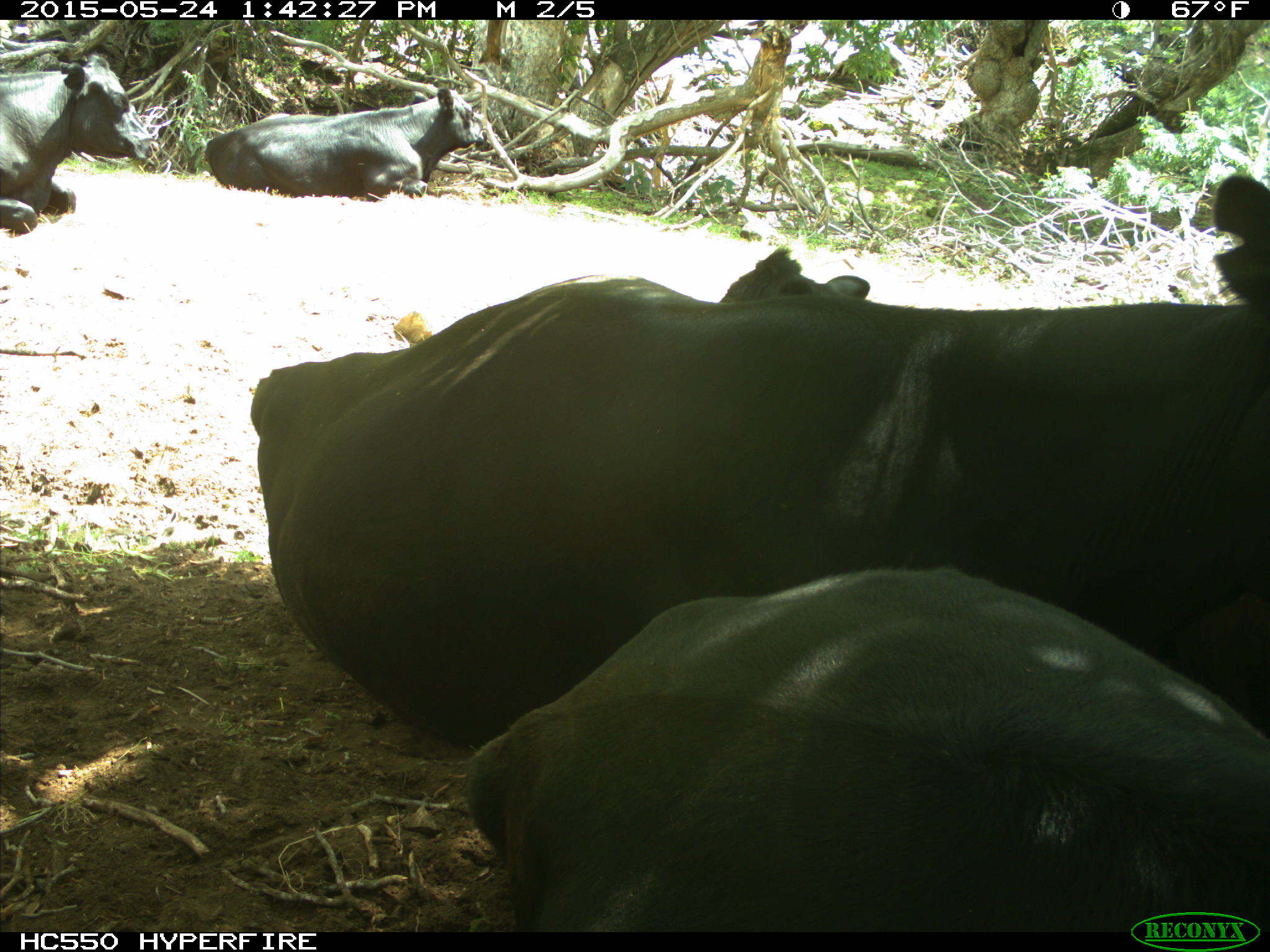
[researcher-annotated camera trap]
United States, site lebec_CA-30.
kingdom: Animalia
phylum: Chordata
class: Mammalia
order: Artiodactyla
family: Bovidae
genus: Bos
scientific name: Bos taurus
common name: domestic cow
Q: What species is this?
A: Bos taurus (domestic cow).